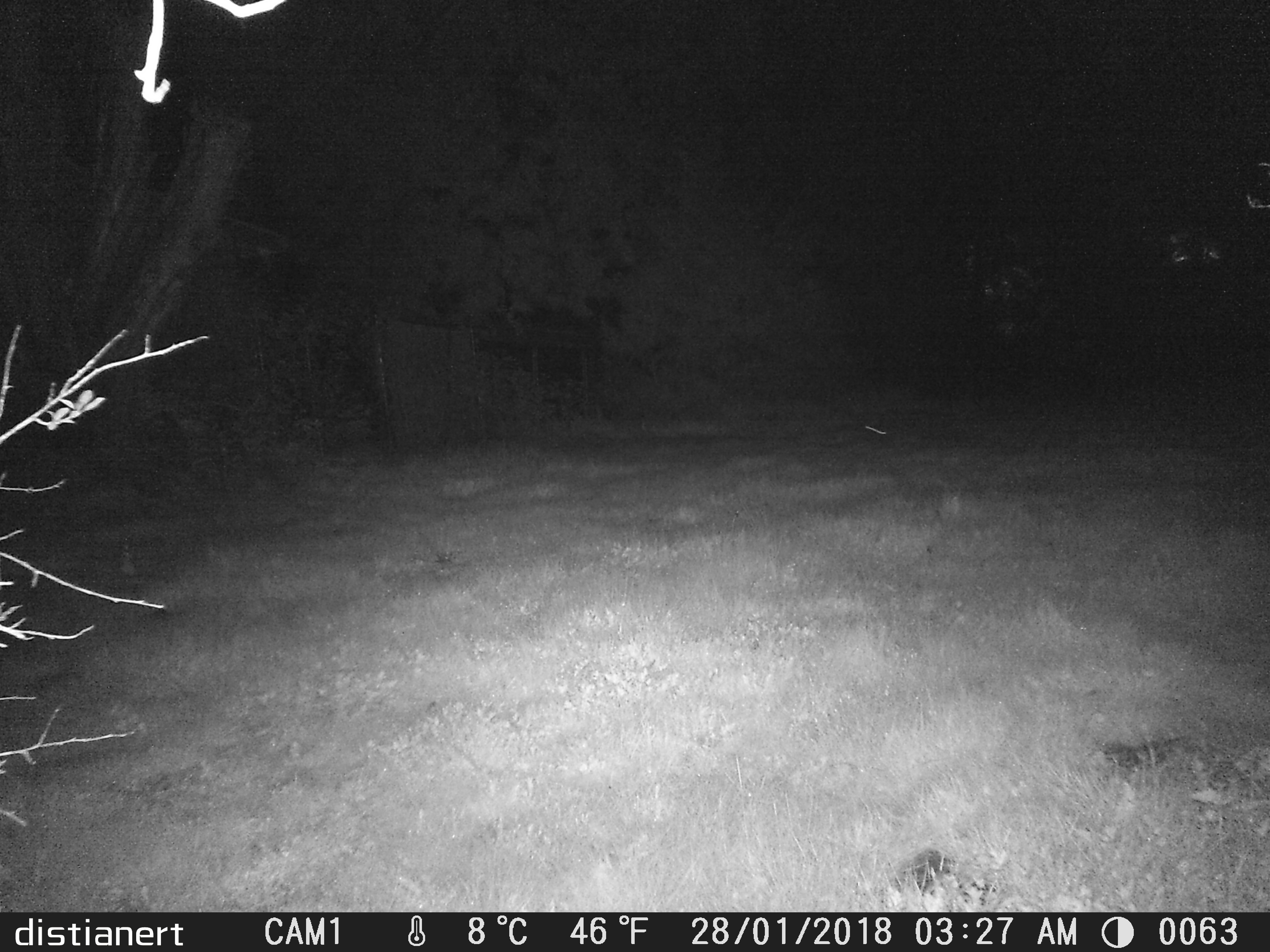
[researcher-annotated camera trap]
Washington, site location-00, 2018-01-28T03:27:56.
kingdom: Animalia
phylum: Chordata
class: Mammalia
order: Lagomorpha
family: Leporidae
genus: Sylvilagus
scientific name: Sylvilagus floridanus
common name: eastern cottontail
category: rabbit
Rabbit (eastern cottontail) (Sylvilagus floridanus).